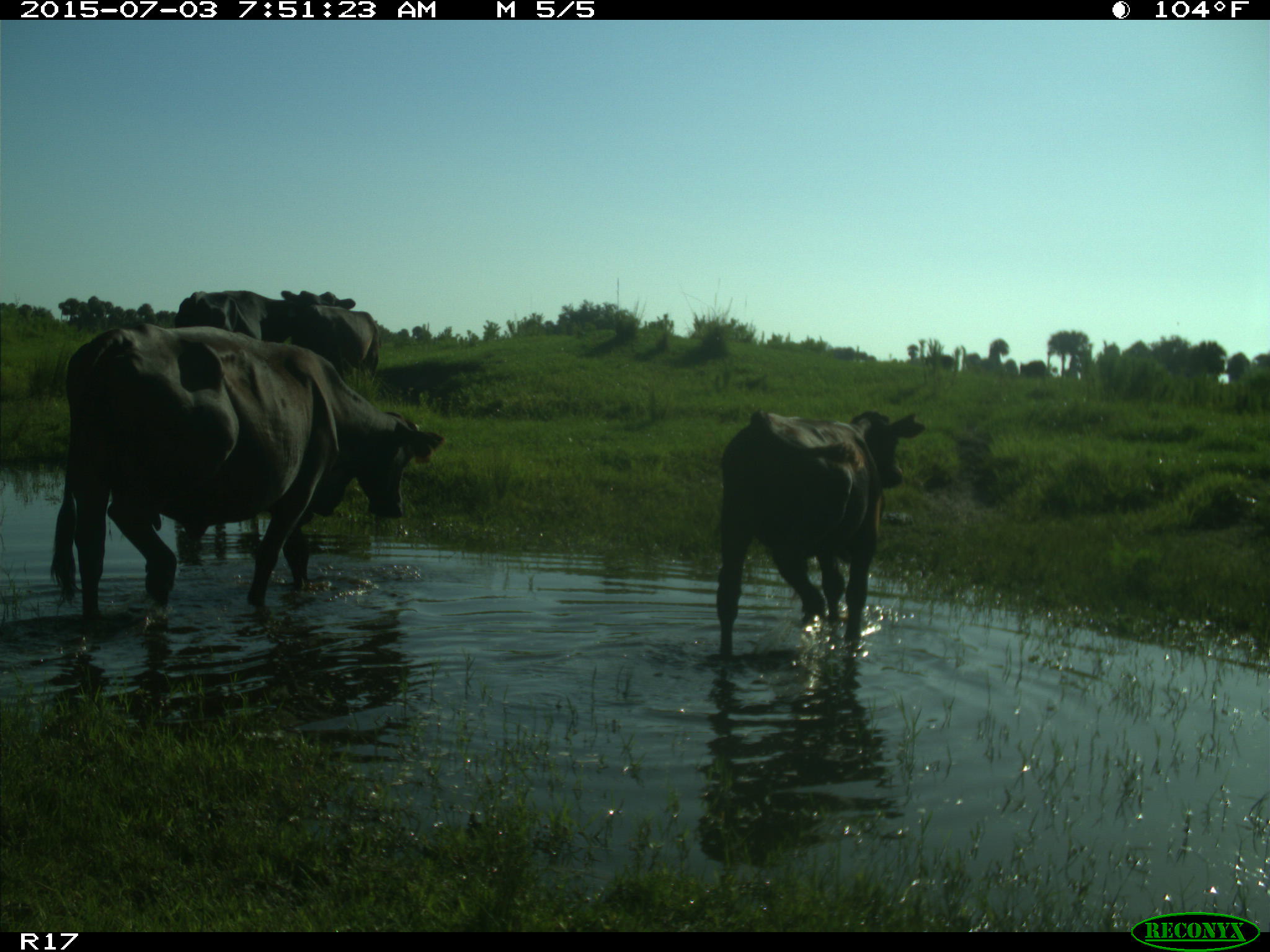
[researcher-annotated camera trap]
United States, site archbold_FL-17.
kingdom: Animalia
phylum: Chordata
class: Mammalia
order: Artiodactyla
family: Bovidae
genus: Bos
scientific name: Bos taurus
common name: domestic cow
Bos taurus (domestic cow).